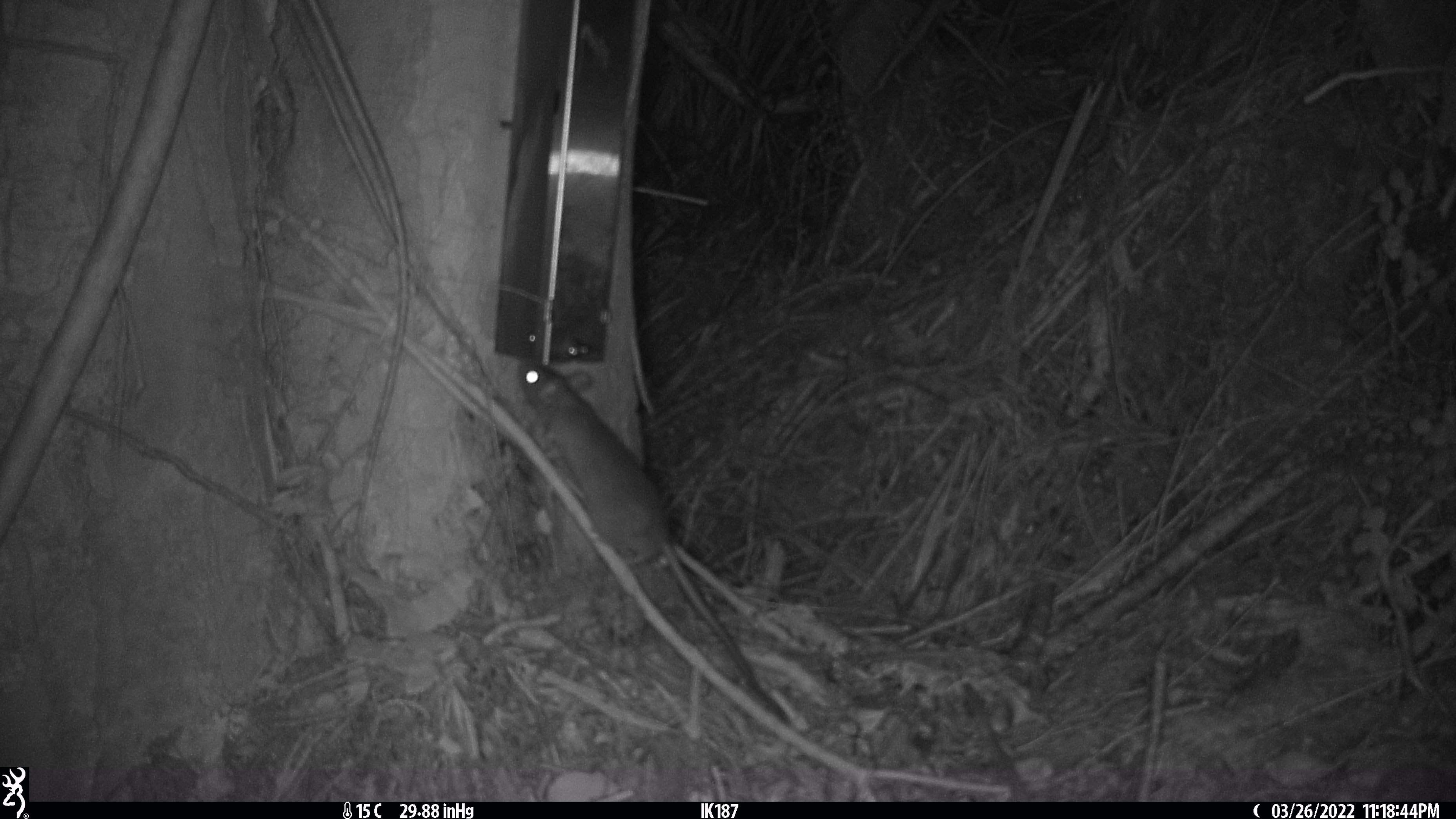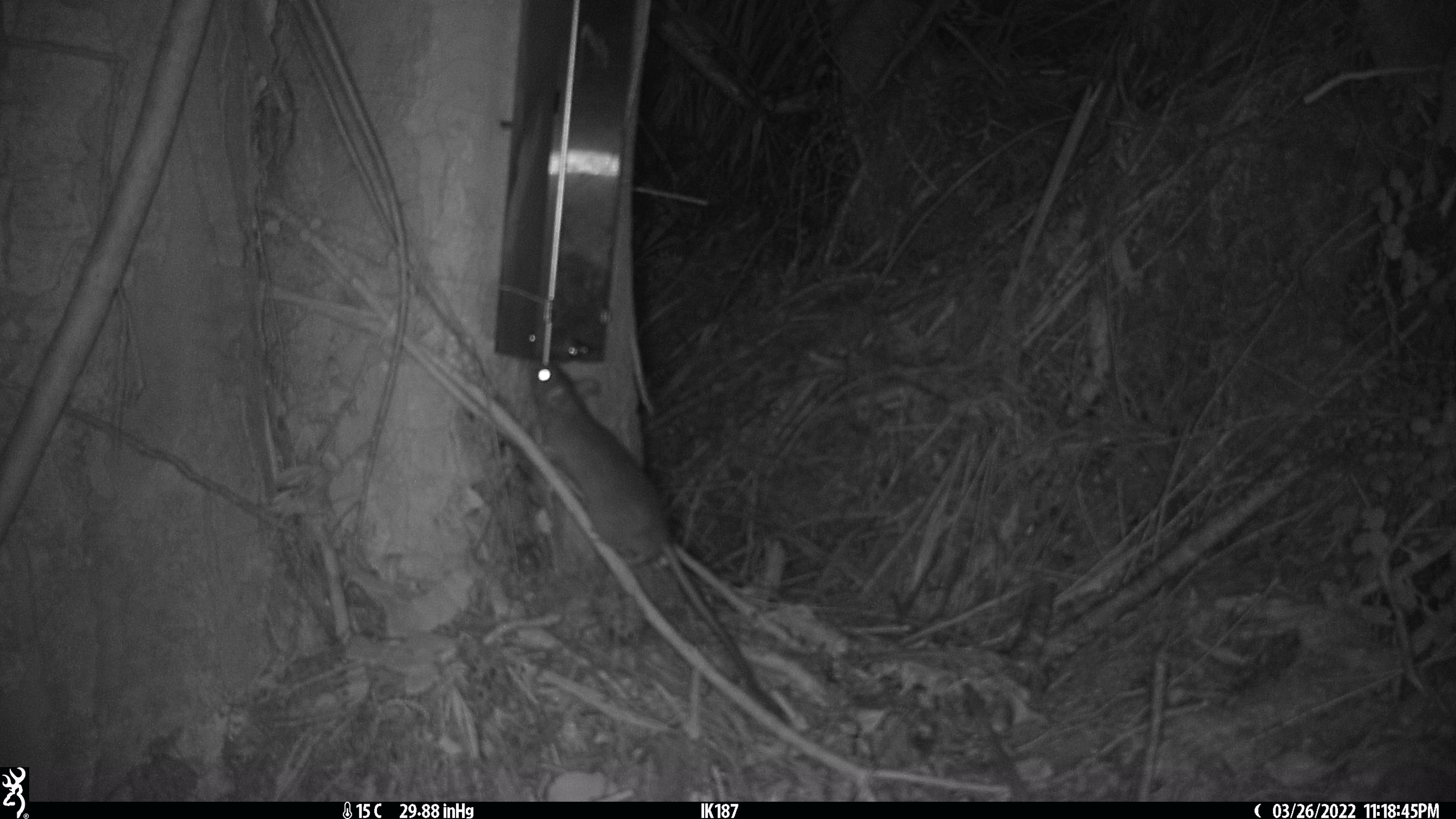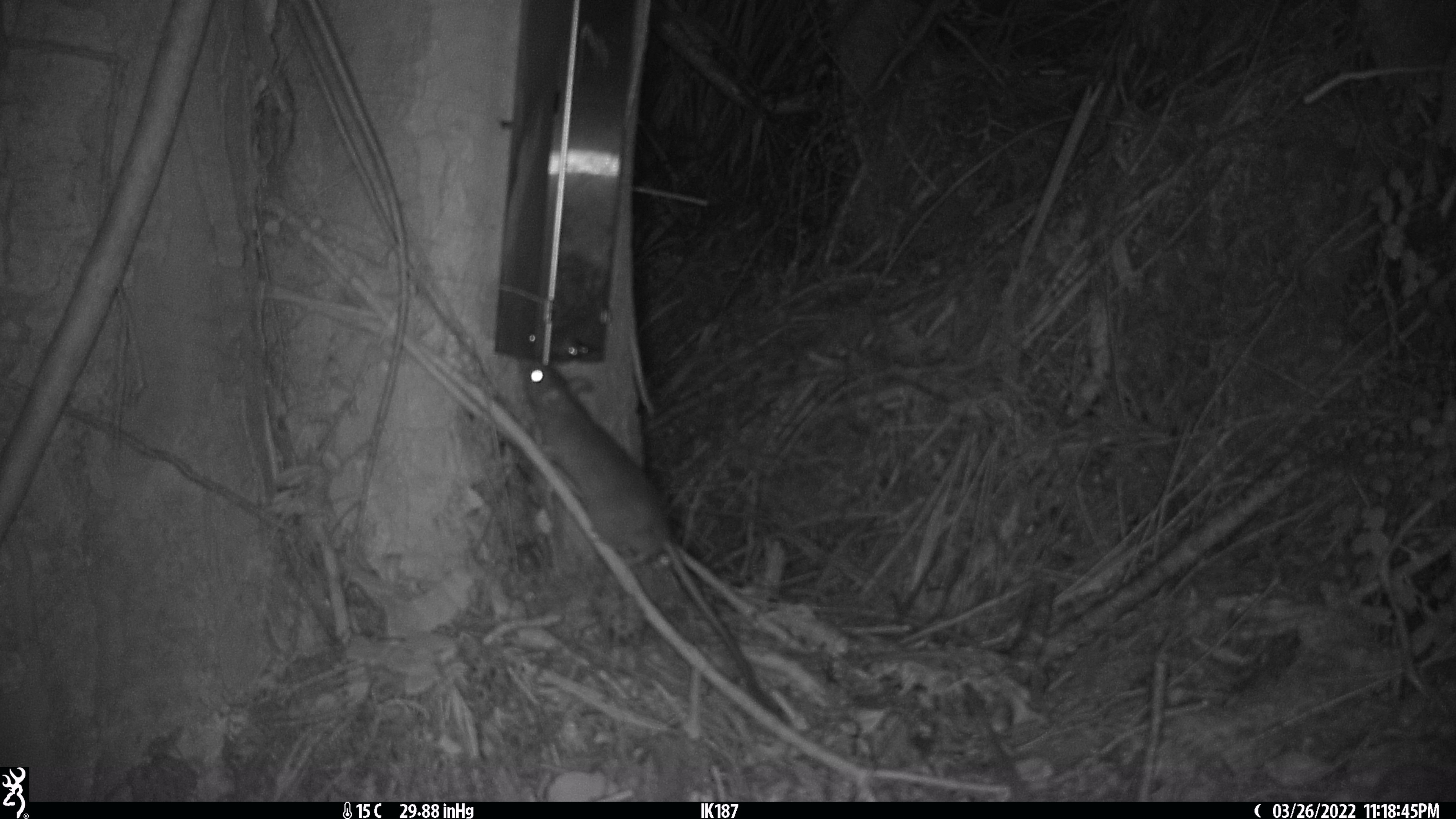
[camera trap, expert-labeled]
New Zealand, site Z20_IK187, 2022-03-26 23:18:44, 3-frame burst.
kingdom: Animalia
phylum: Chordata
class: Mammalia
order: Rodentia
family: Muridae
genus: Rattus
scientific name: Rattus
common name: rat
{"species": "rat (Rattus)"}